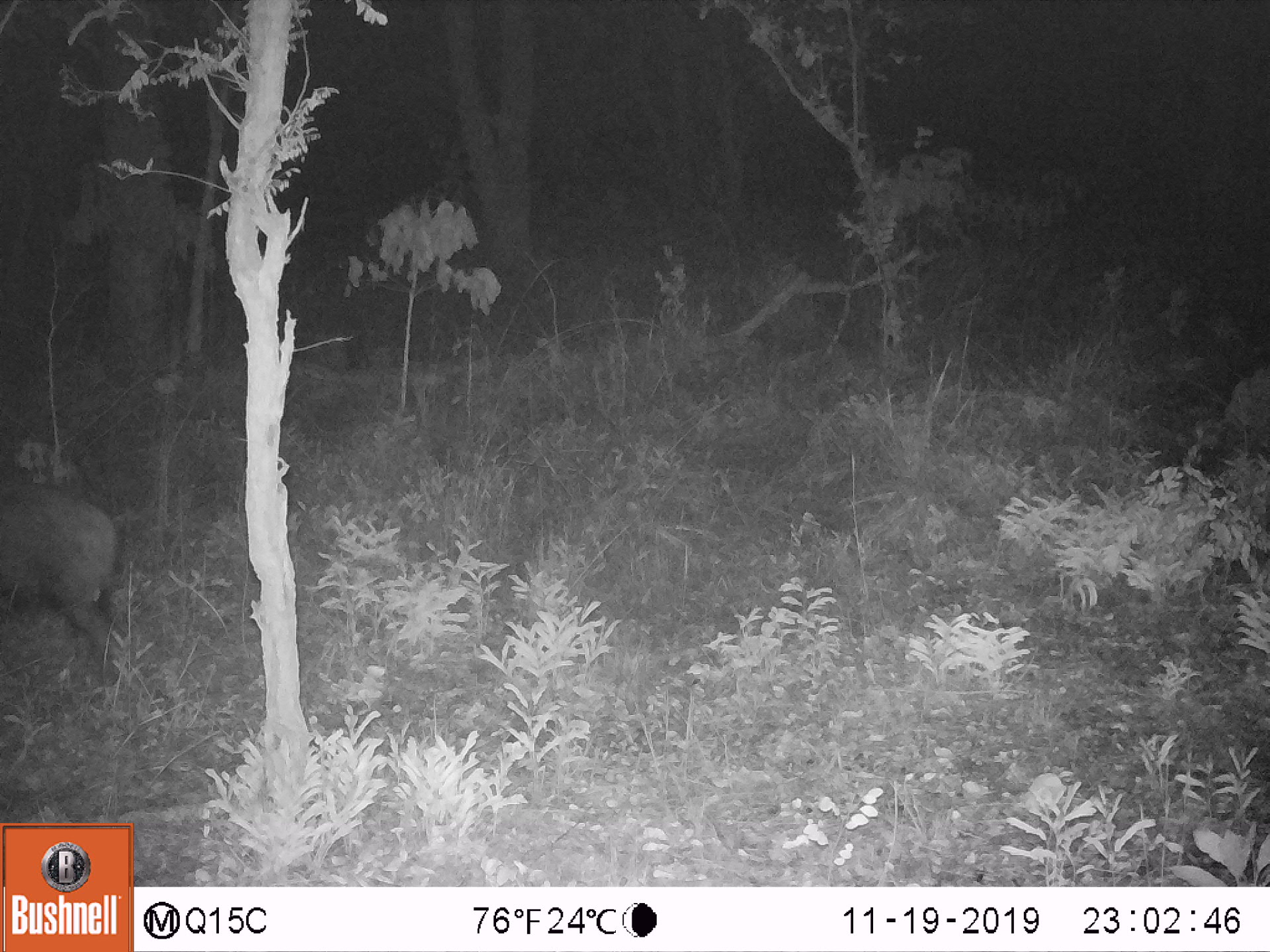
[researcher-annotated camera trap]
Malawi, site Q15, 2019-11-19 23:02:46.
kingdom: Animalia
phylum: Chordata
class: Mammalia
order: Artiodactyla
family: Suidae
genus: Potamochoerus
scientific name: Potamochoerus larvatus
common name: bushpig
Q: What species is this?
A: Bushpig (Potamochoerus larvatus).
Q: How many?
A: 1.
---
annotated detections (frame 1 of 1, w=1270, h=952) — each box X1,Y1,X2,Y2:
bushpig: 2,483,117,666